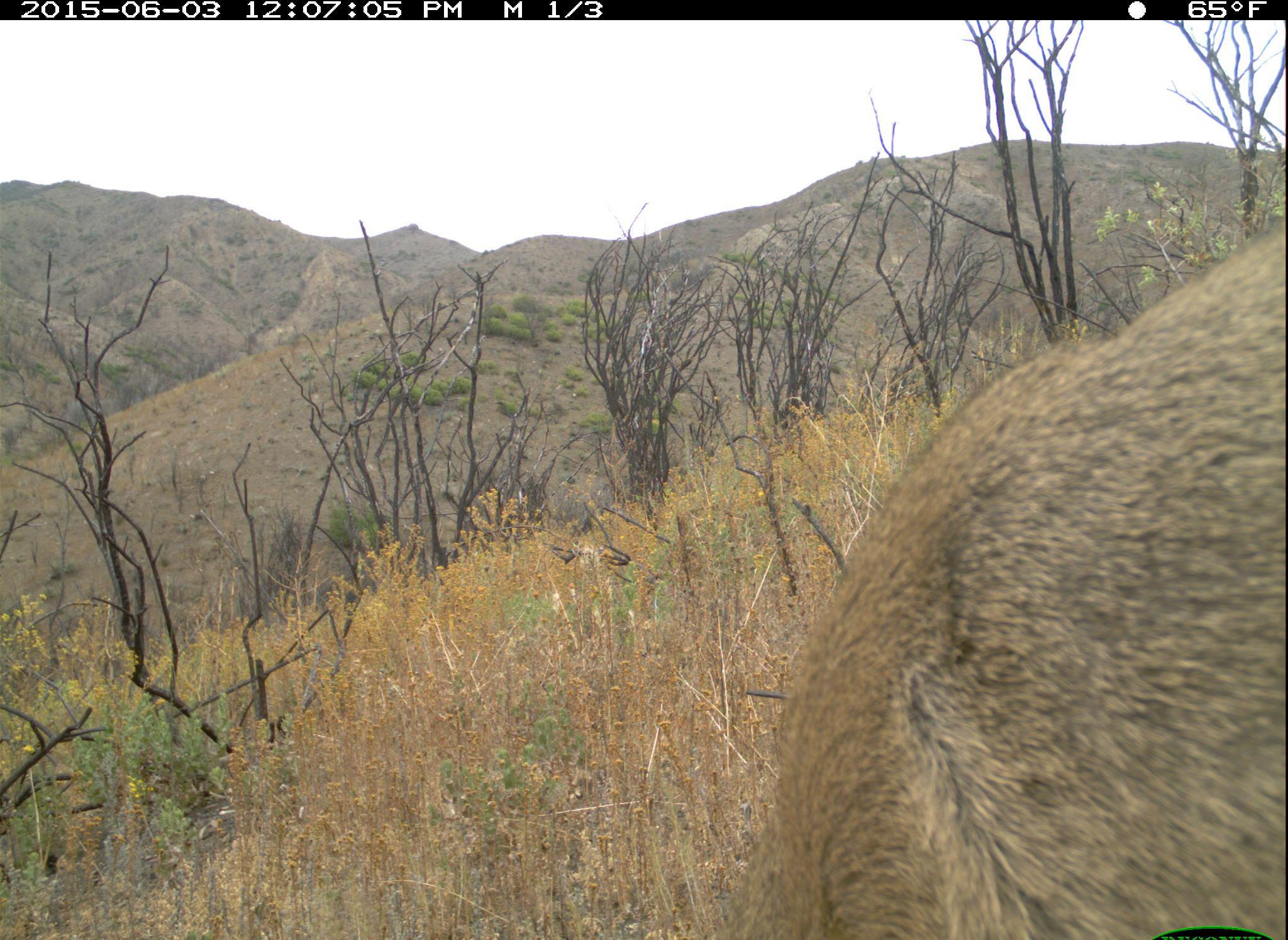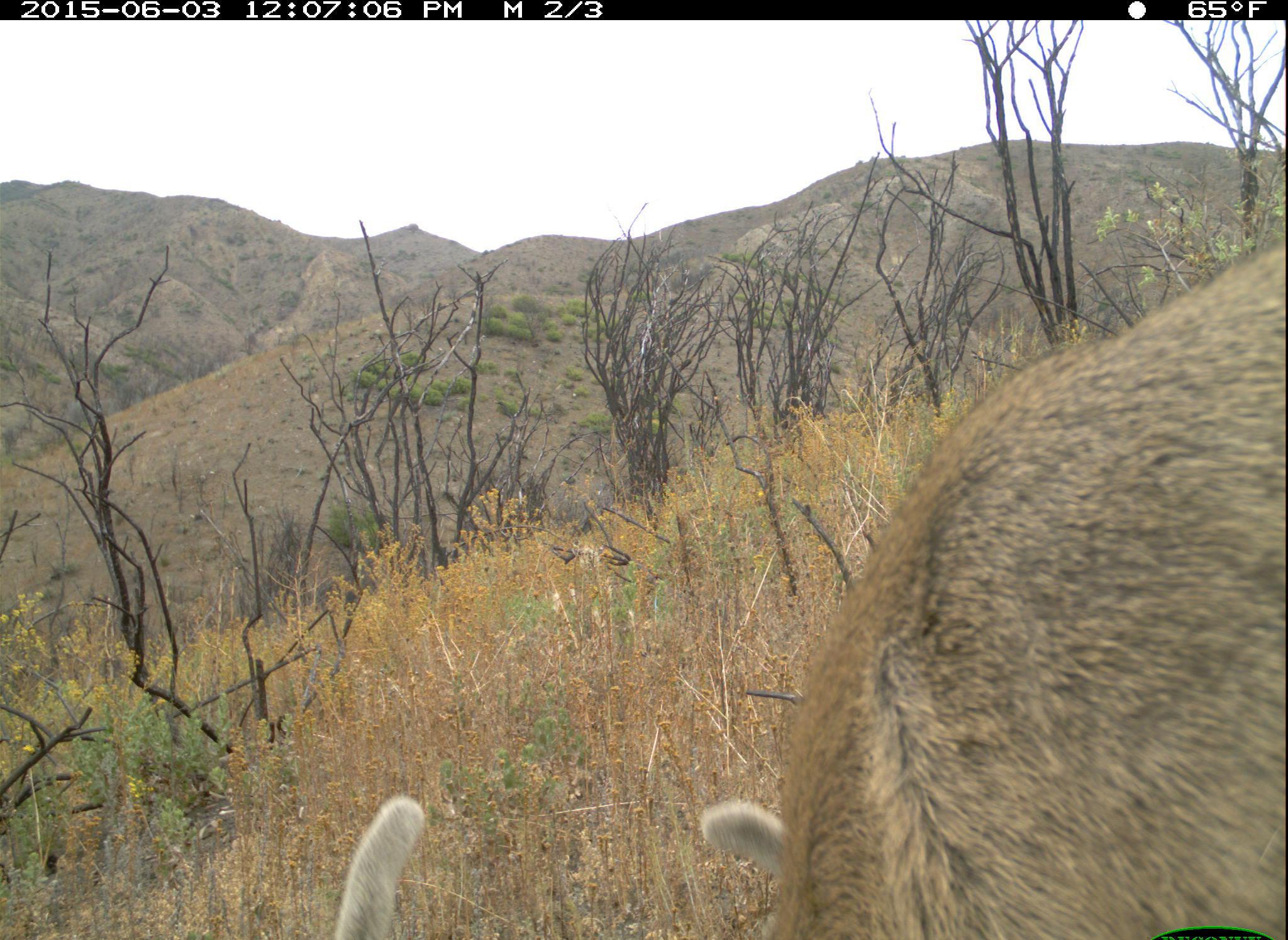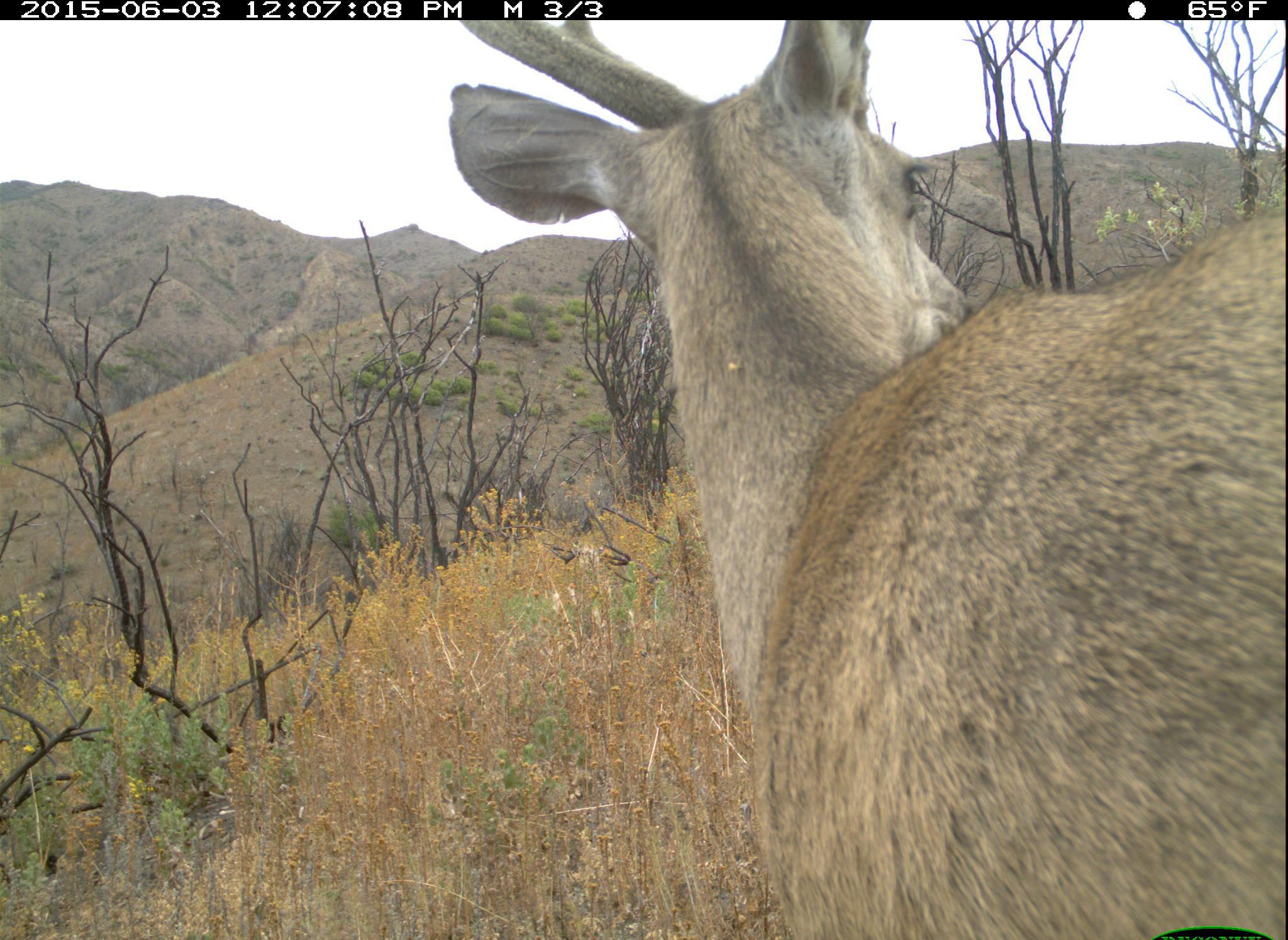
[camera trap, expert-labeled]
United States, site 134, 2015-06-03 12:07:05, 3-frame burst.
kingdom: Animalia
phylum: Chordata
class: Mammalia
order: Artiodactyla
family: Cervidae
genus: Odocoileus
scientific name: Odocoileus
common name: deer